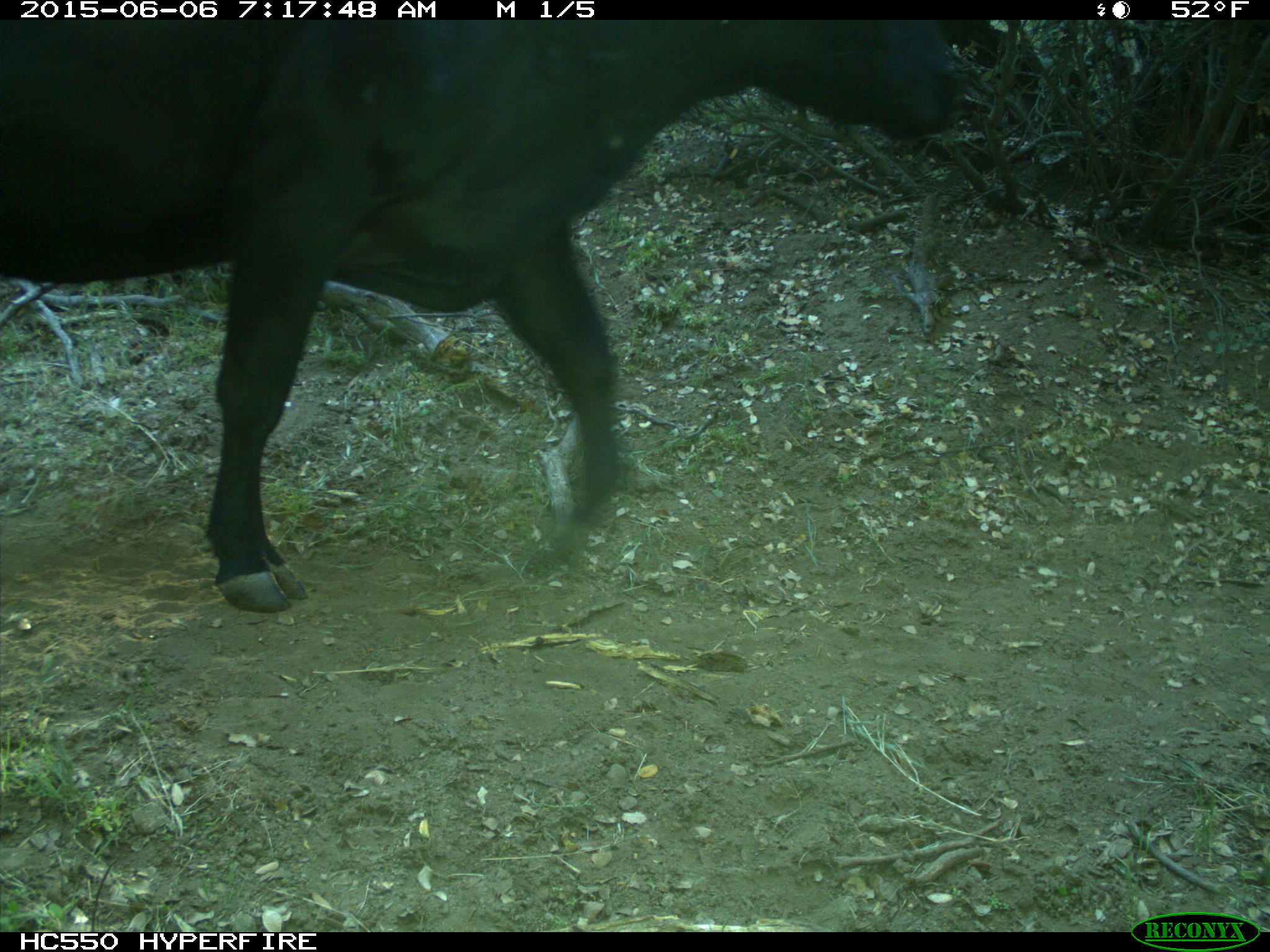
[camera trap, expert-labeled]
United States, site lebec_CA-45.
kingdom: Animalia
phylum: Chordata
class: Mammalia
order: Artiodactyla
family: Bovidae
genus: Bos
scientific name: Bos taurus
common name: domestic cow